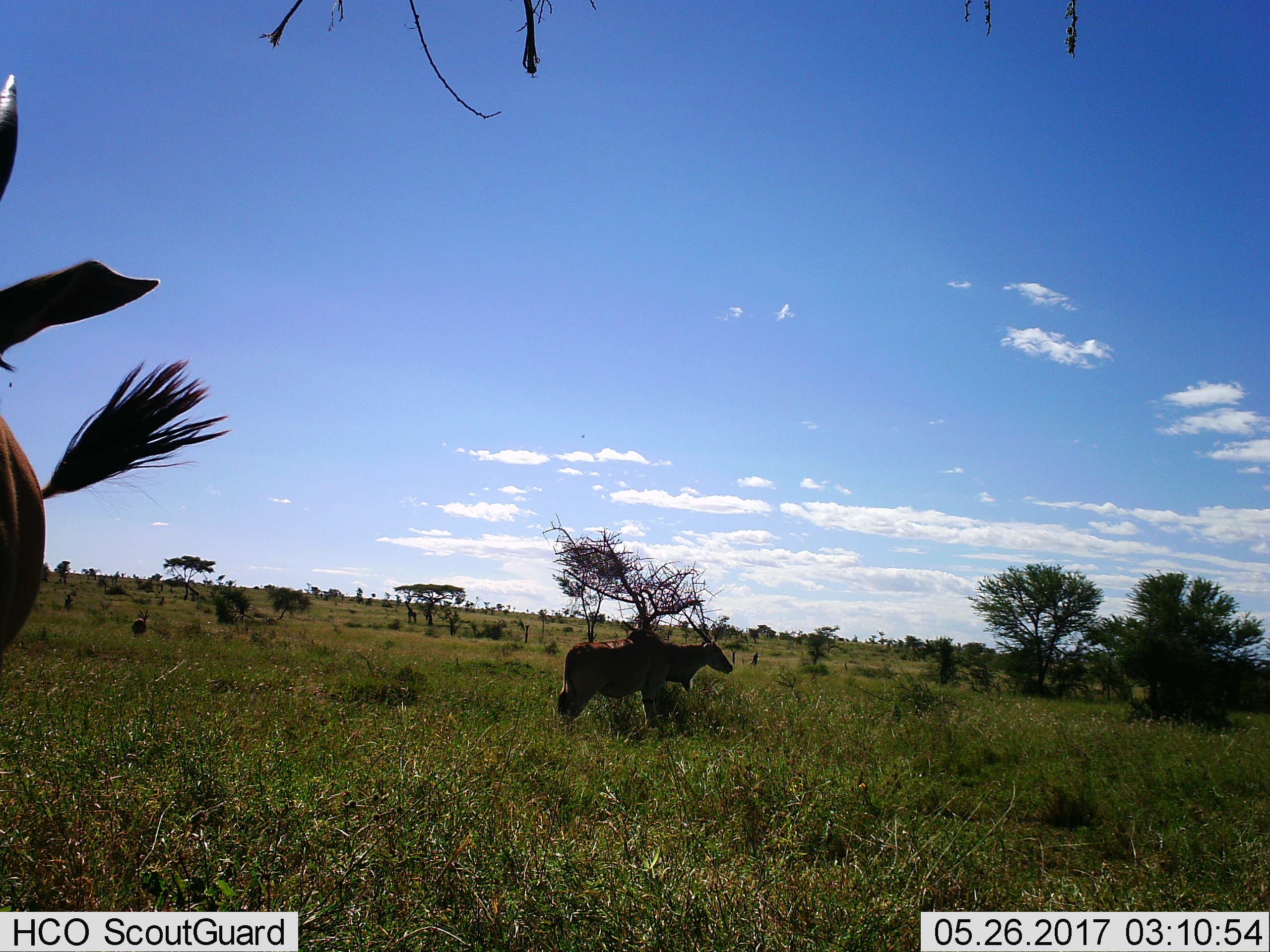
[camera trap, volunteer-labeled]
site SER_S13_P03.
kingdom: Animalia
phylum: Chordata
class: Mammalia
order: Artiodactyla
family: Bovidae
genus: Tragelaphus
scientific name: Tragelaphus oryx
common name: eland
Eland (Tragelaphus oryx), count 2. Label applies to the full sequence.